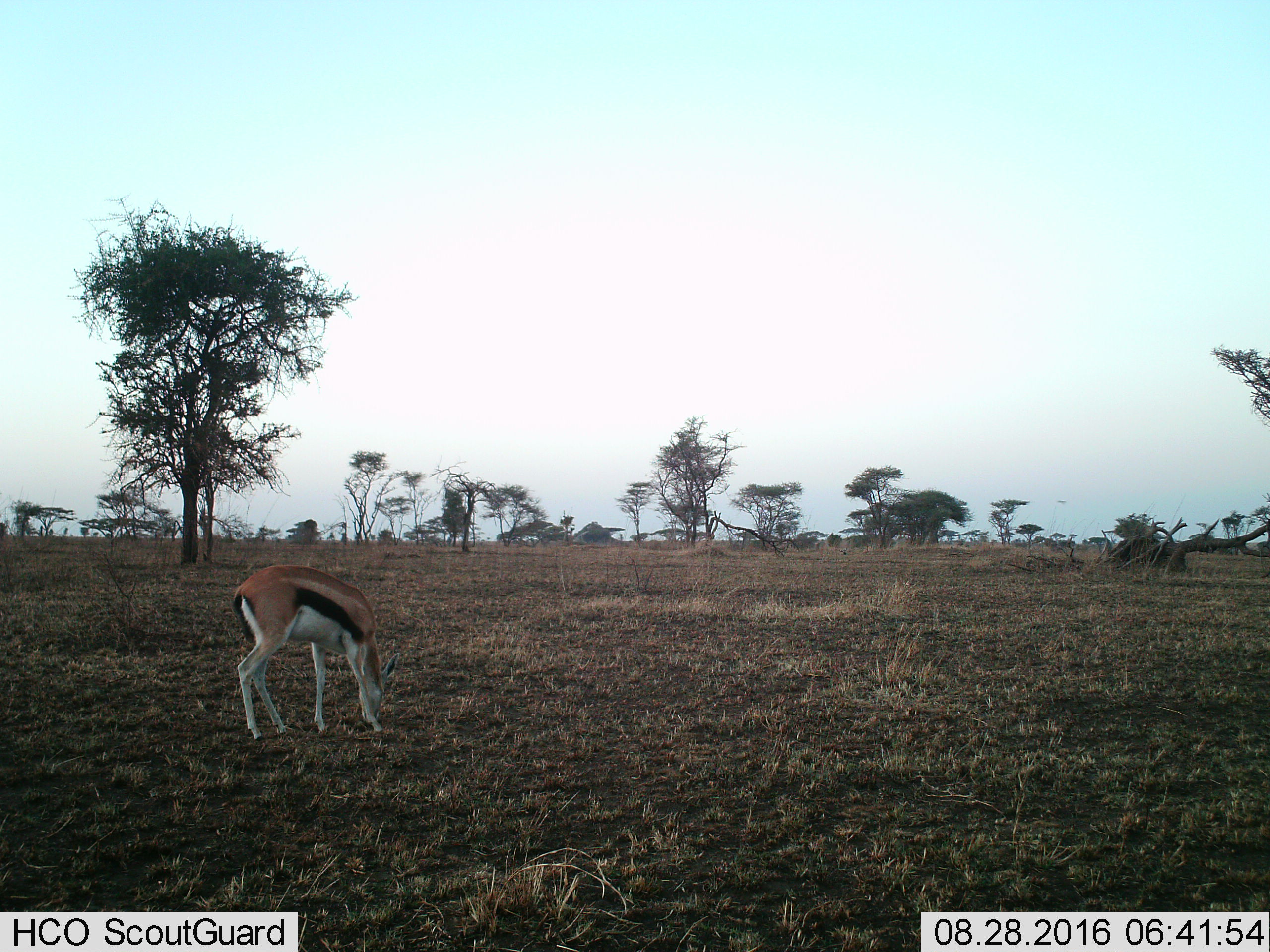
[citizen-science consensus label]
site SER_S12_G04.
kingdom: Animalia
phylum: Chordata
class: Mammalia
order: Artiodactyla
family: Bovidae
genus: Eudorcas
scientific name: Eudorcas thomsonii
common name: thomson's gazelle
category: gazellethomsons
Gazellethomsons (thomson's gazelle) (Eudorcas thomsonii), count 1. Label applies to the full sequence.